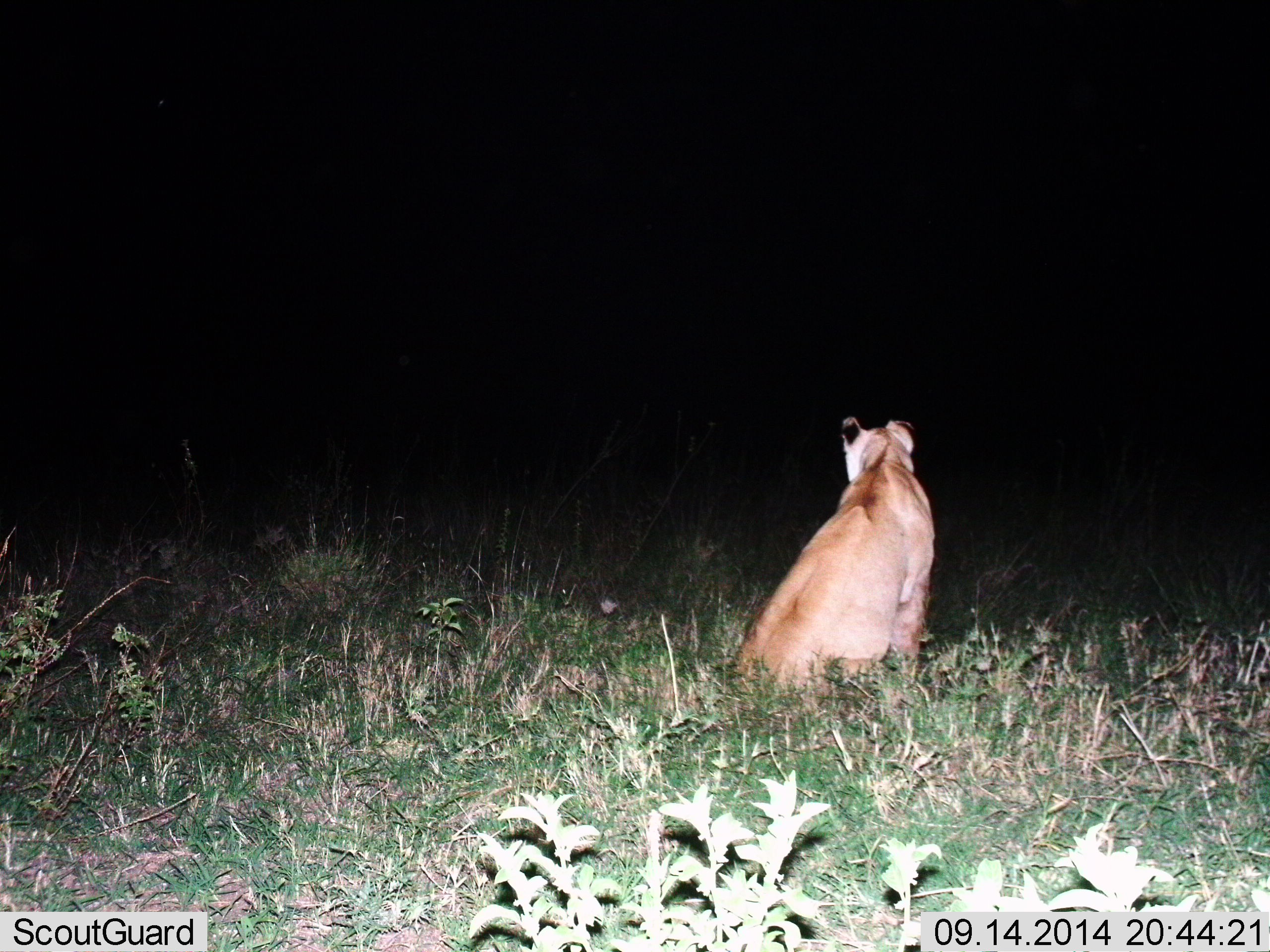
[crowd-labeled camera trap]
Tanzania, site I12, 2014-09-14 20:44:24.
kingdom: Animalia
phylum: Chordata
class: Mammalia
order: Carnivora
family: Felidae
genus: Panthera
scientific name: Panthera leo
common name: lion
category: lionfemale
Lionfemale (lion) (Panthera leo), count 1. Behavior (volunteer vote fractions): standing 40%, resting 60%, moving 0%, interacting 0%. Young present (vote fraction): 0%. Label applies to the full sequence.